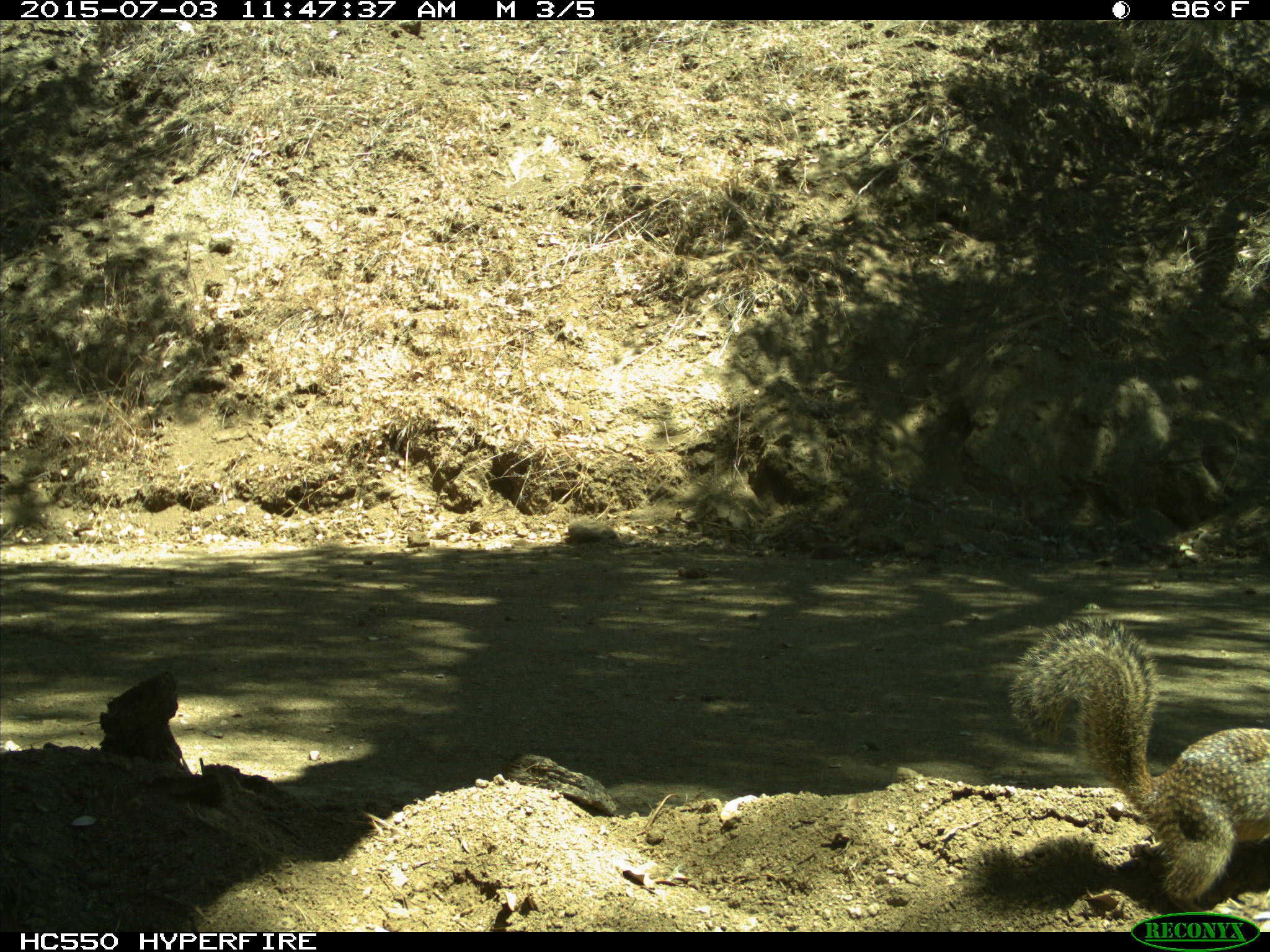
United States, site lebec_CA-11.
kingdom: Animalia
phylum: Chordata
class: Mammalia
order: Rodentia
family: Sciuridae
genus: Otospermophilus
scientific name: Otospermophilus beecheyi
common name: california ground squirrel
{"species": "Otospermophilus beecheyi (california ground squirrel)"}